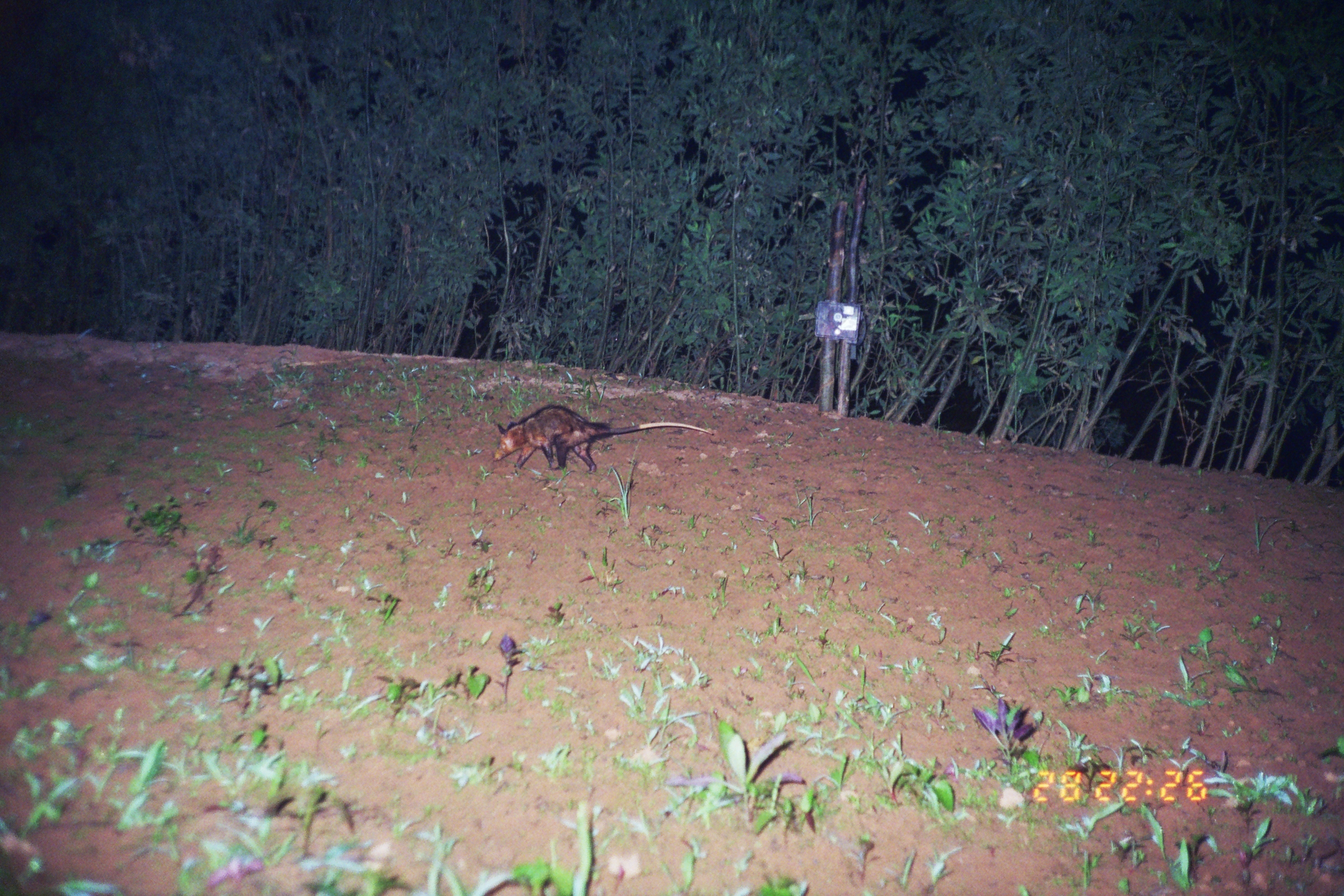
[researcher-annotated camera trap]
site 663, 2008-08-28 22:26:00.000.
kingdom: Animalia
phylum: Chordata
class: Mammalia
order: Didelphimorphia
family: Didelphidae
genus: Didelphis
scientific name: Didelphis marsupialis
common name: southern opossum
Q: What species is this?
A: Didelphis marsupialis (southern opossum).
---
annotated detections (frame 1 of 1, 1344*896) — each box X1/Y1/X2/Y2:
didelphis marsupialis: 493/403/714/474